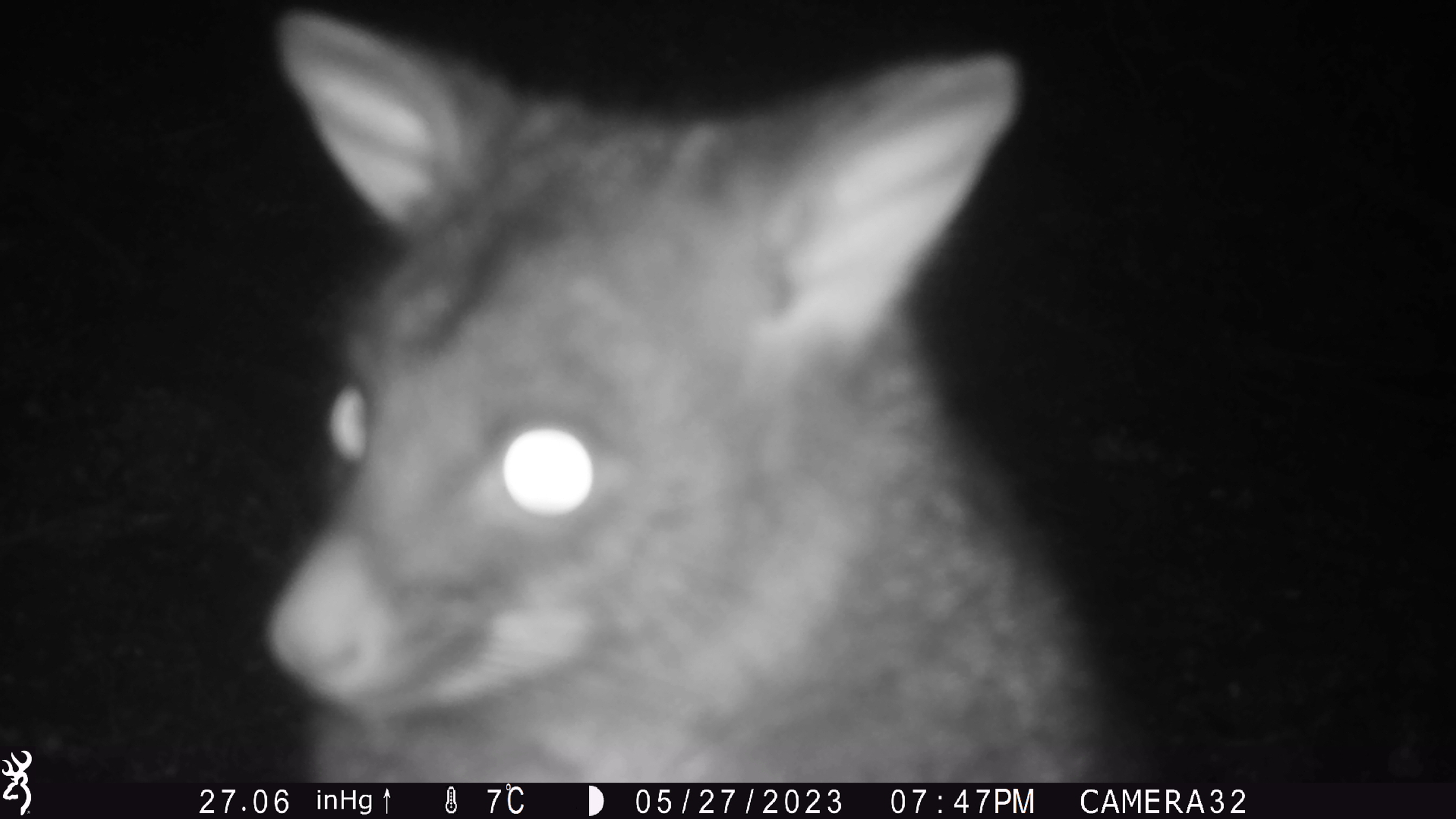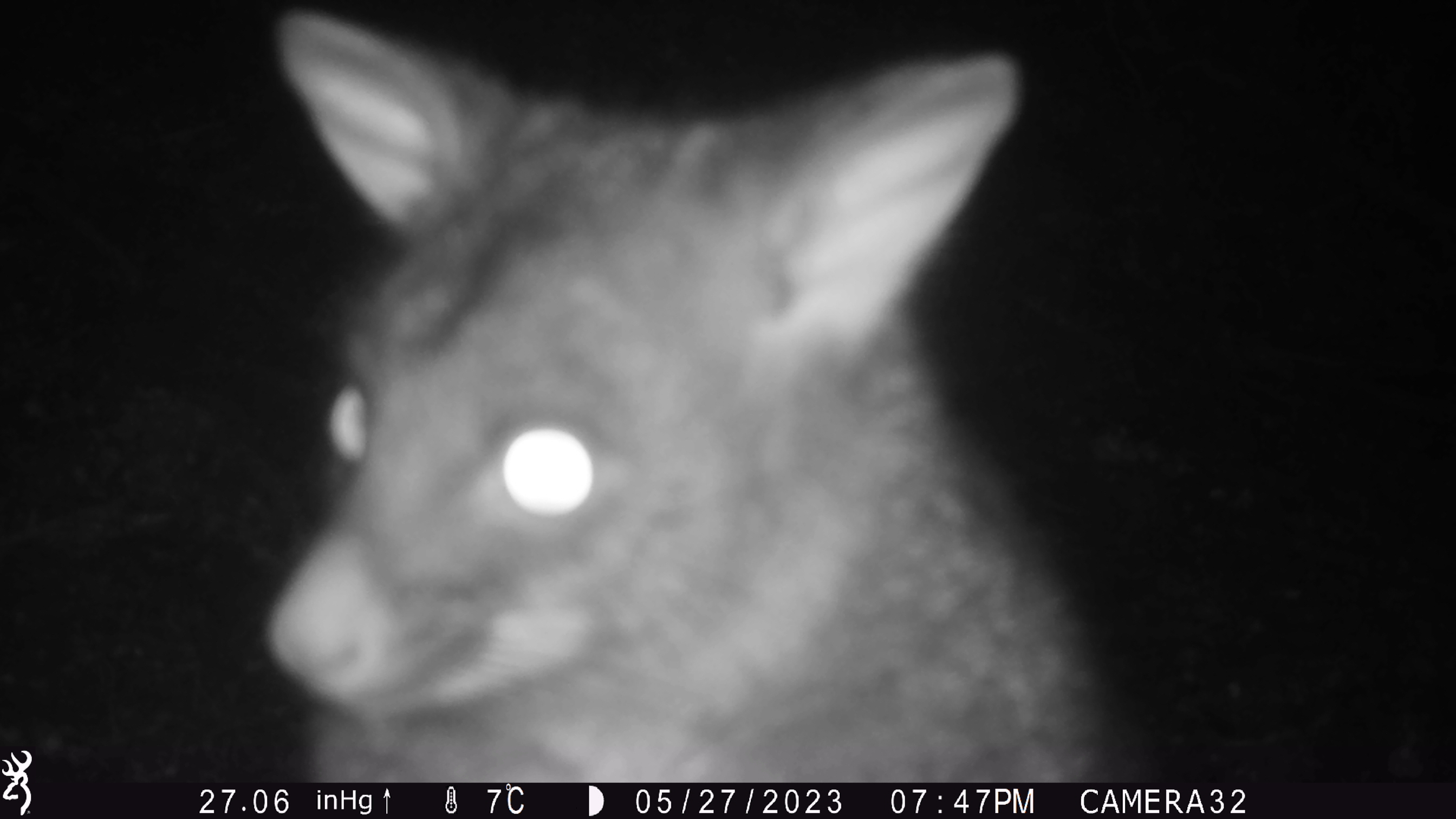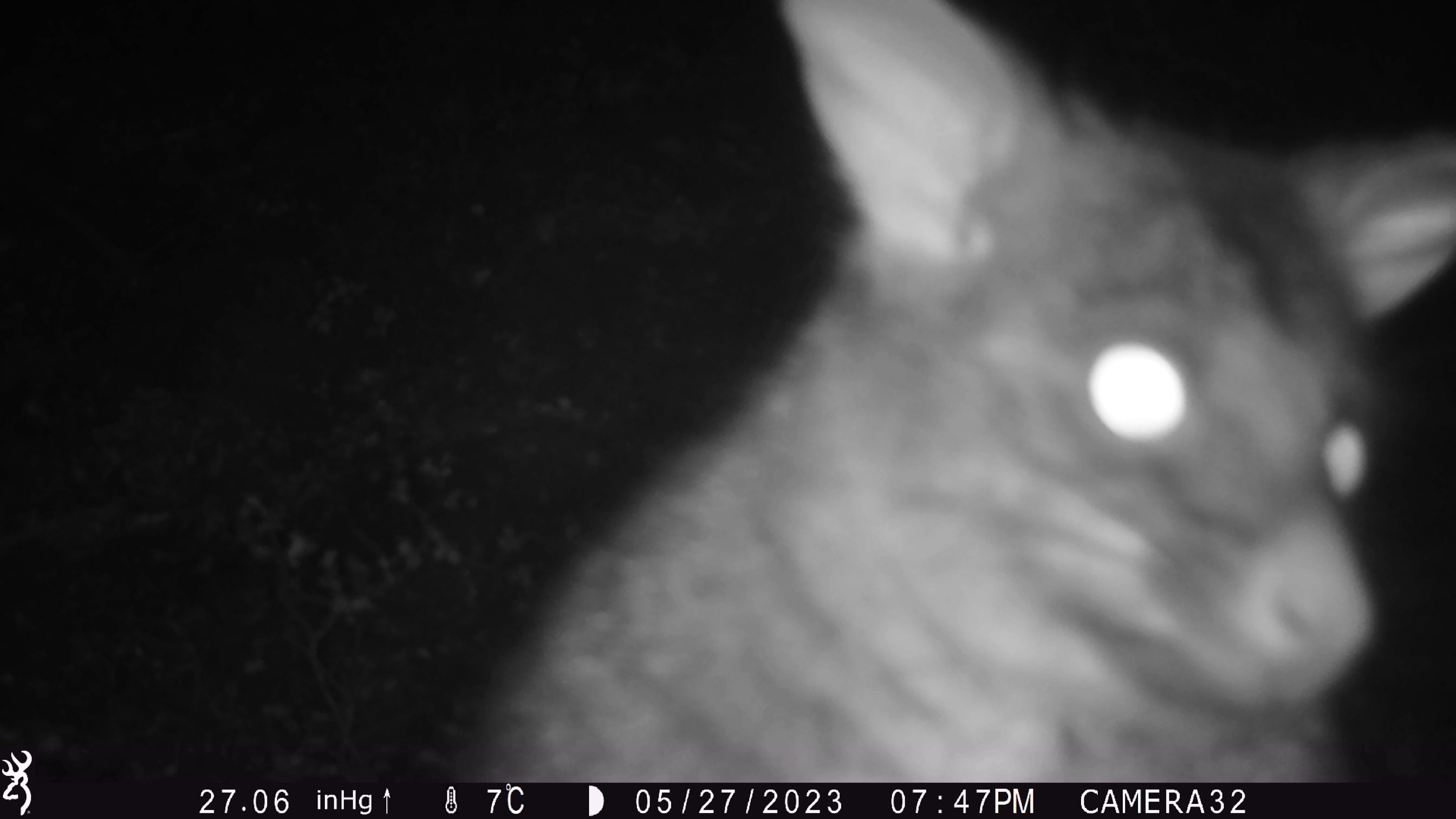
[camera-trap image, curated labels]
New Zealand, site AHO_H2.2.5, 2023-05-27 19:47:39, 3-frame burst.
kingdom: Animalia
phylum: Chordata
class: Mammalia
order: Diprotodontia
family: Phalangeridae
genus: Trichosurus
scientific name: Trichosurus vulpecula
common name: common brushtail possum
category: possum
Possum (common brushtail possum) (Trichosurus vulpecula).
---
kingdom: Animalia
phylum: Chordata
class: Mammalia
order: Carnivora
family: Mustelidae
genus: Mustela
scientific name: Mustela erminea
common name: stoat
Stoat (Mustela erminea).